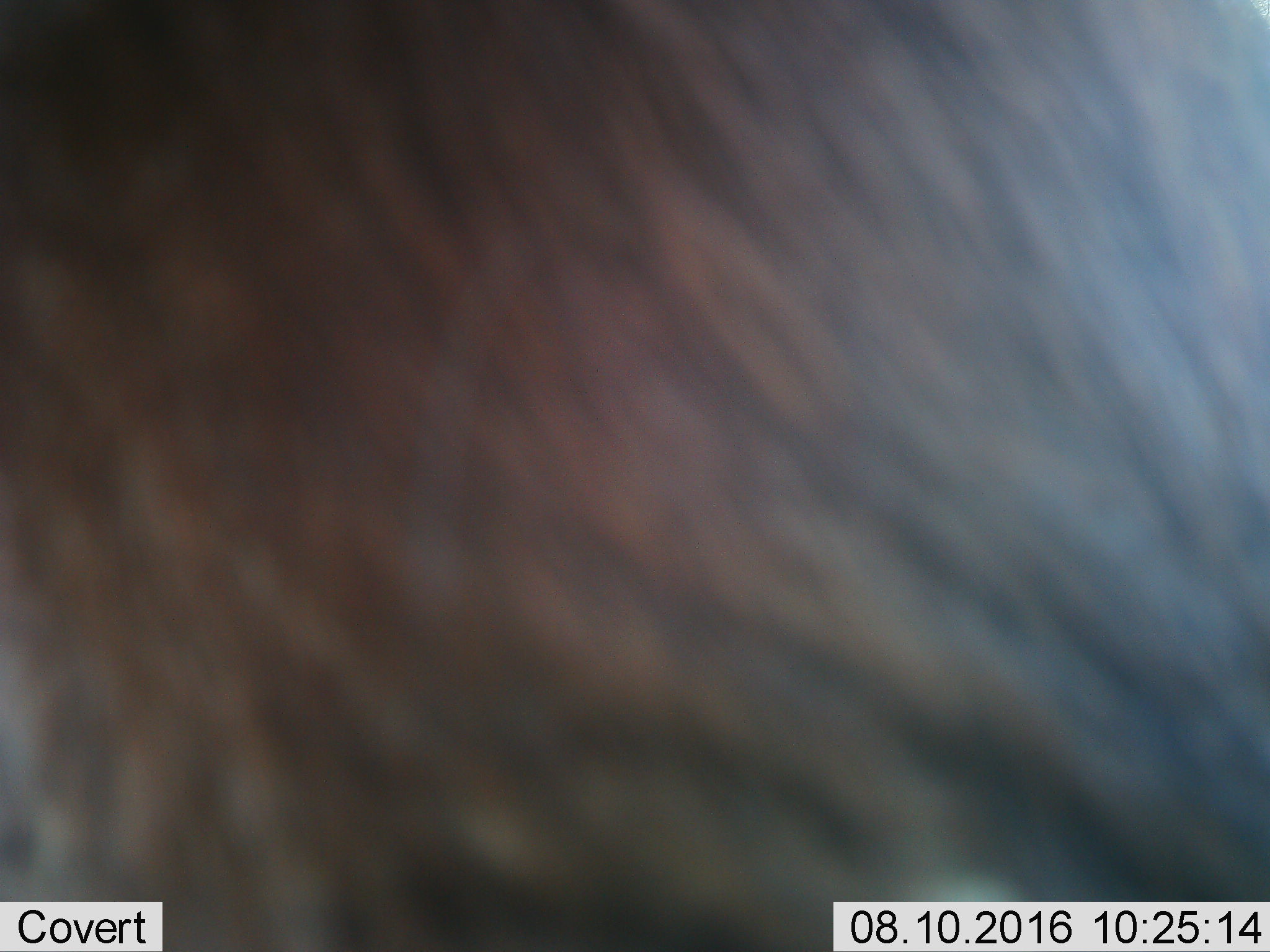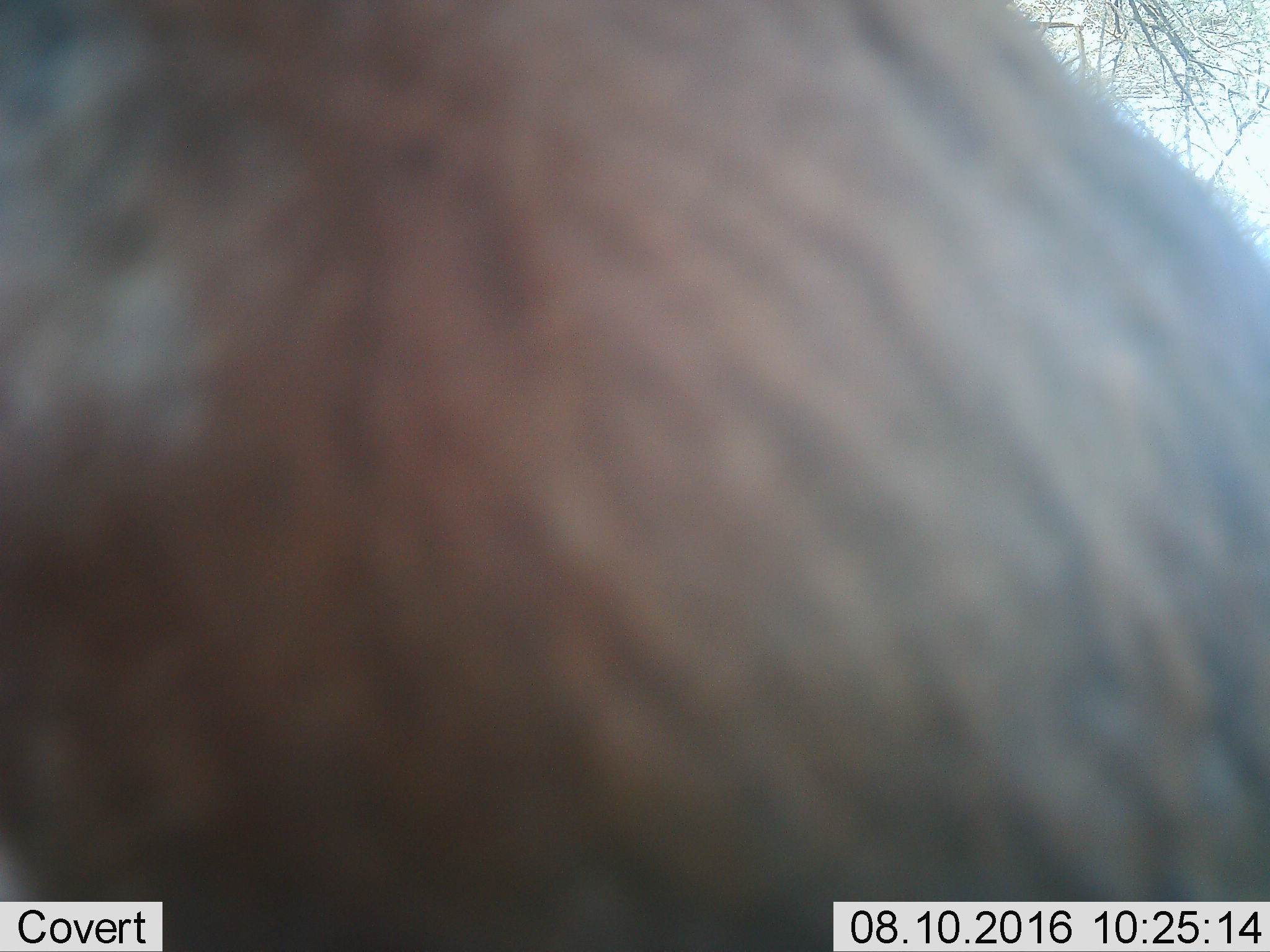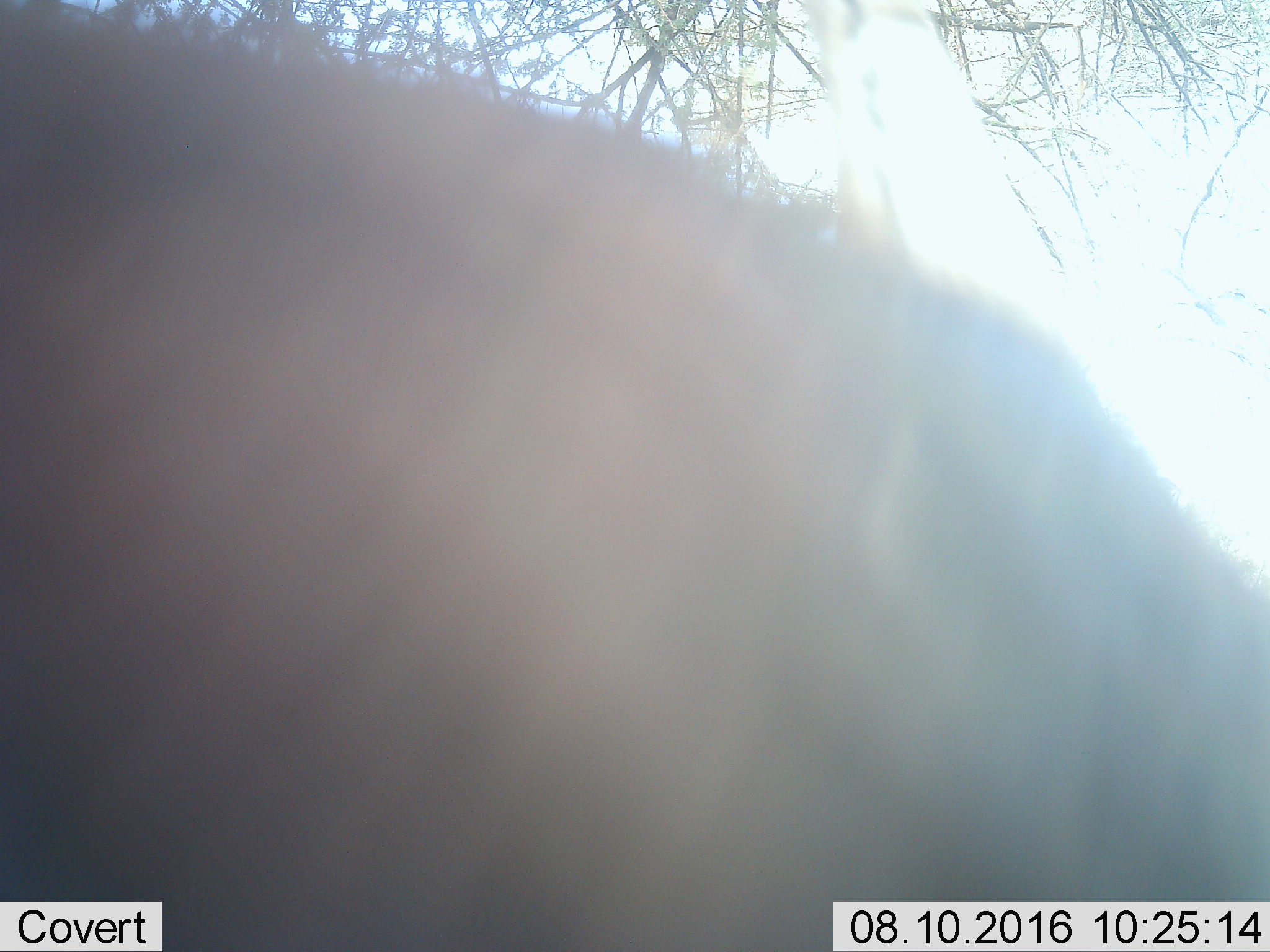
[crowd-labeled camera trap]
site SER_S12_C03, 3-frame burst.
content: unidentified animal